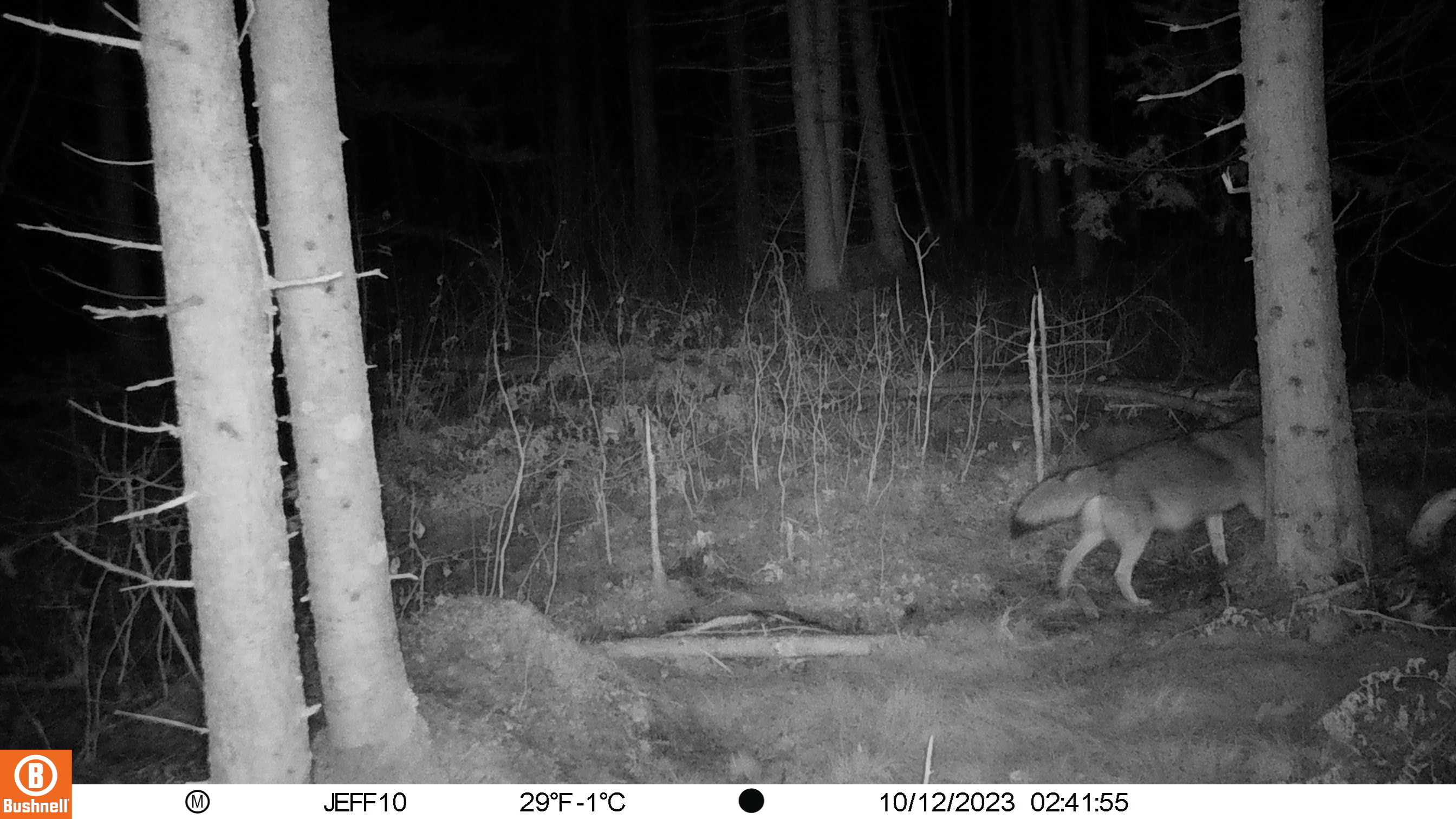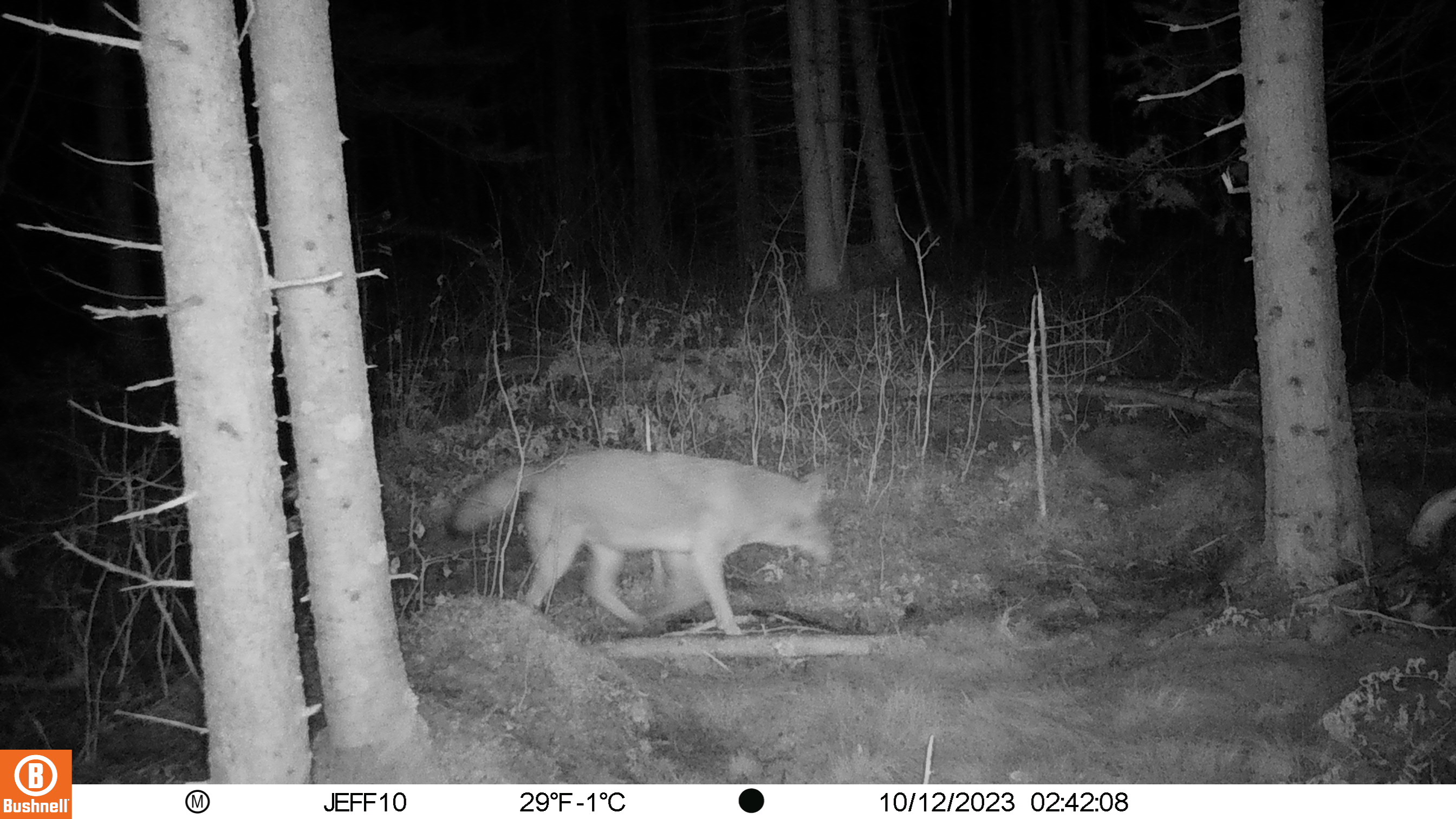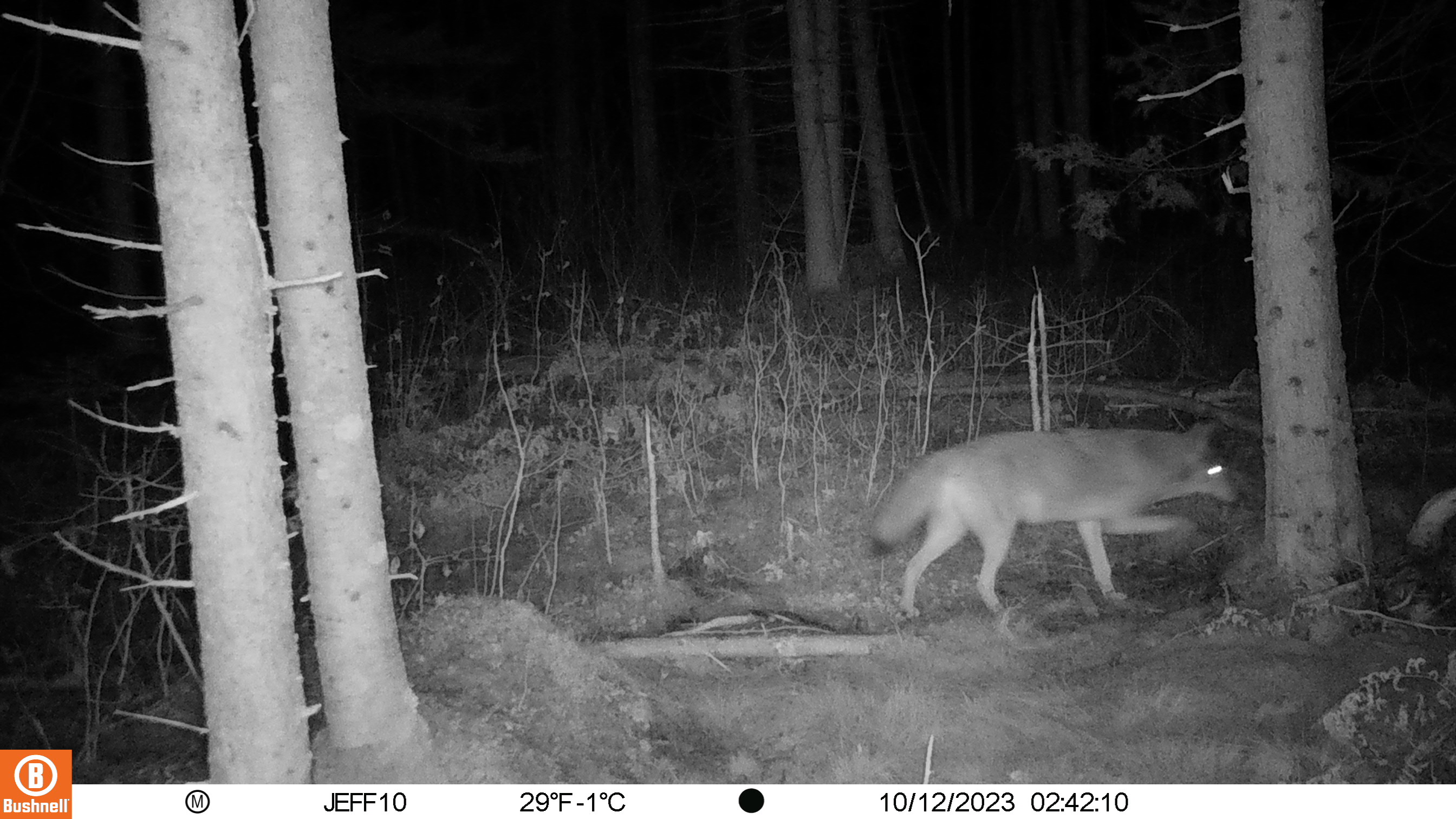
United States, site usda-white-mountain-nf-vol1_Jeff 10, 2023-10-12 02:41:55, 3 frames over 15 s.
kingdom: Animalia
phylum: Chordata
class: Mammalia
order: Carnivora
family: Canidae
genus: Canis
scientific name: Canis latrans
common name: coyote